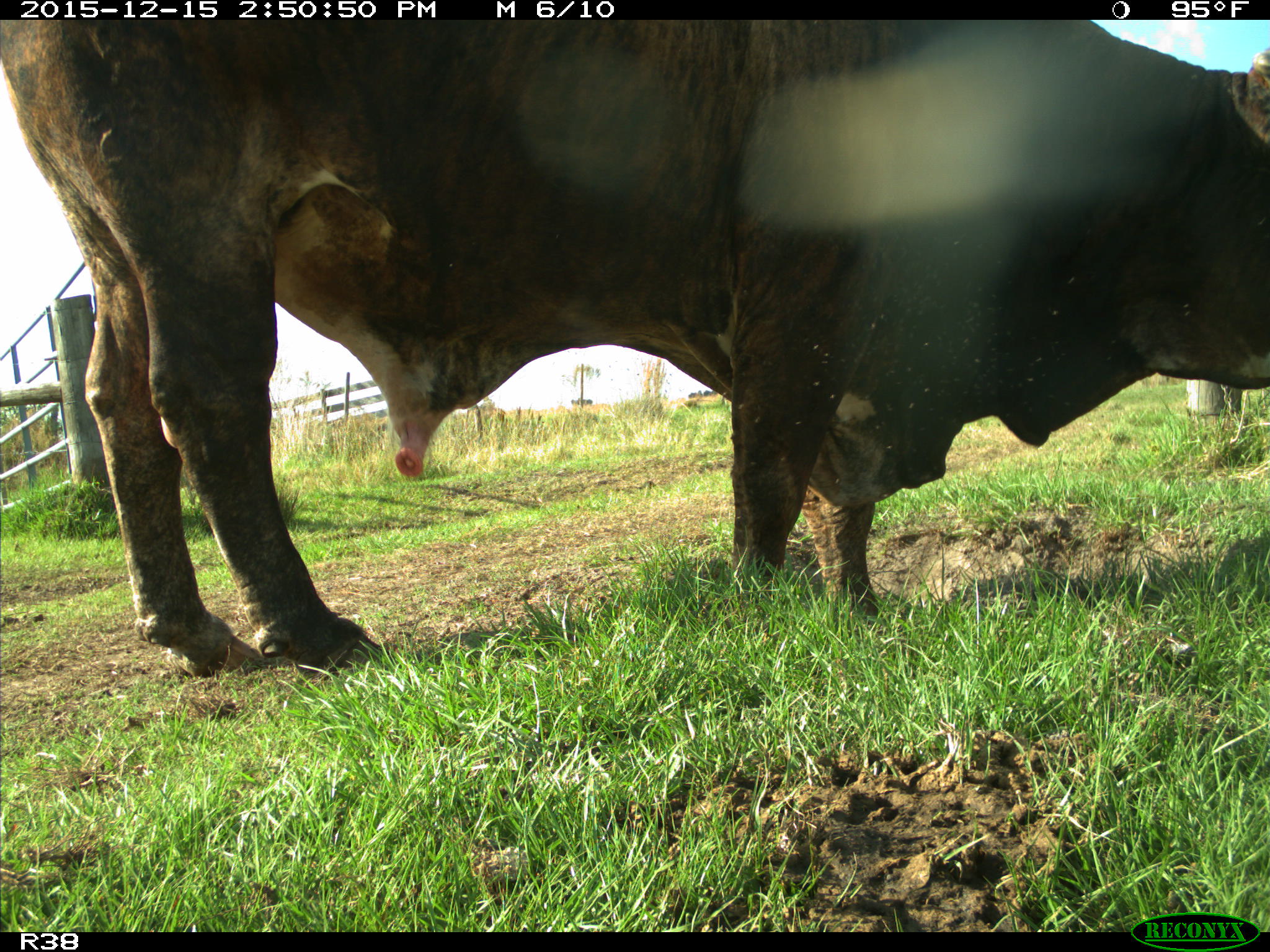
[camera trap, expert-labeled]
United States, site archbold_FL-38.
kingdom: Animalia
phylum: Chordata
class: Mammalia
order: Artiodactyla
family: Bovidae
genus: Bos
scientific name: Bos taurus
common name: domestic cow